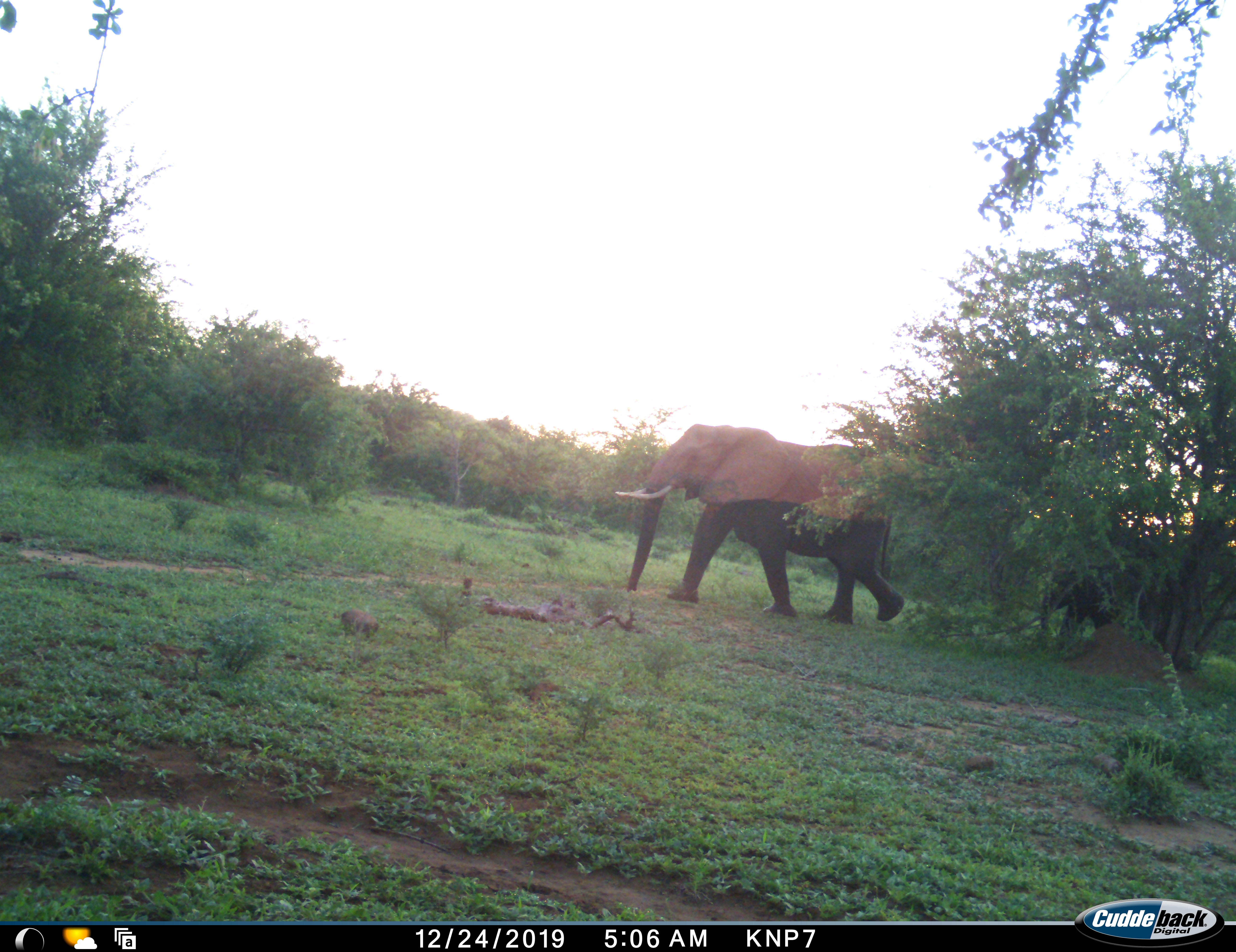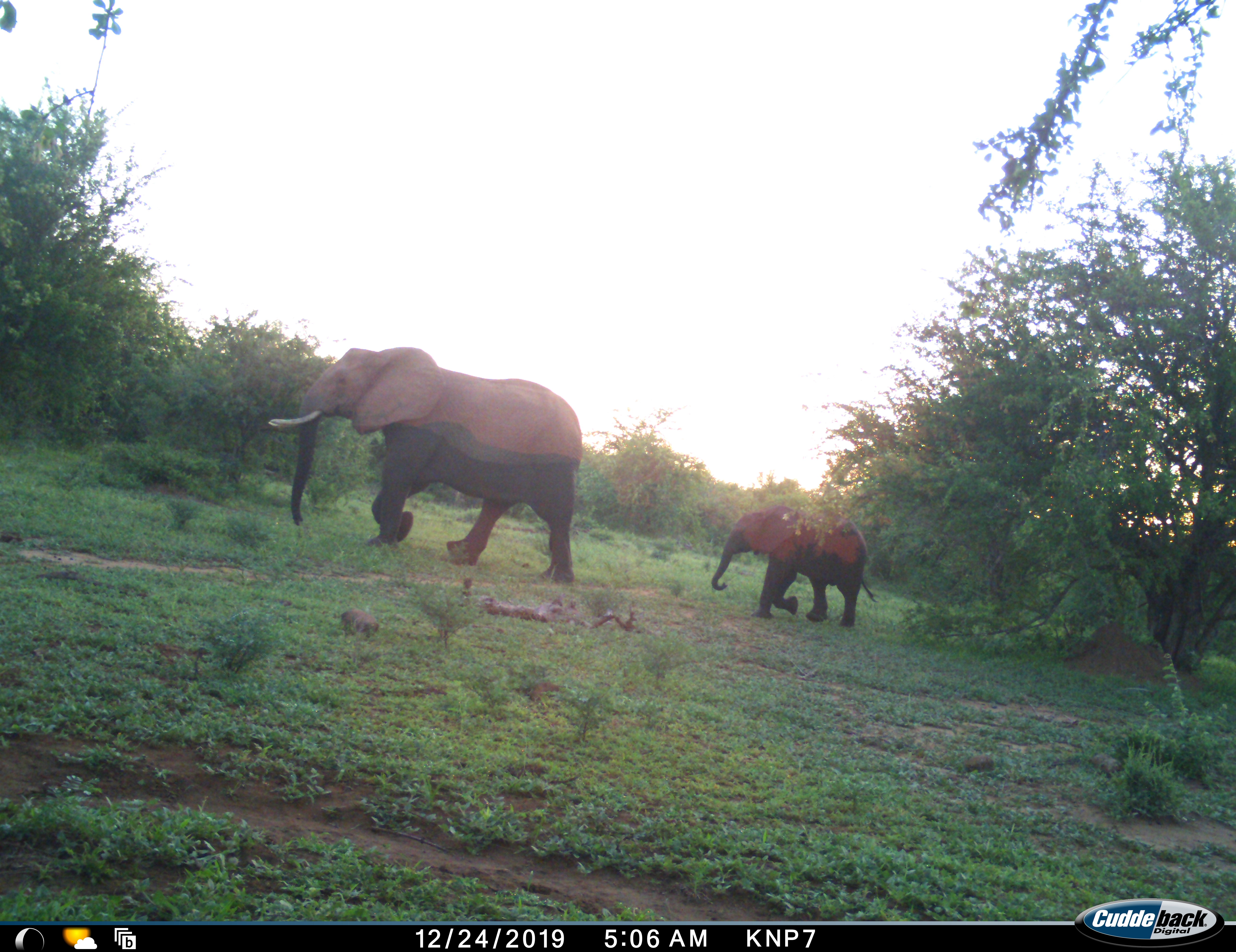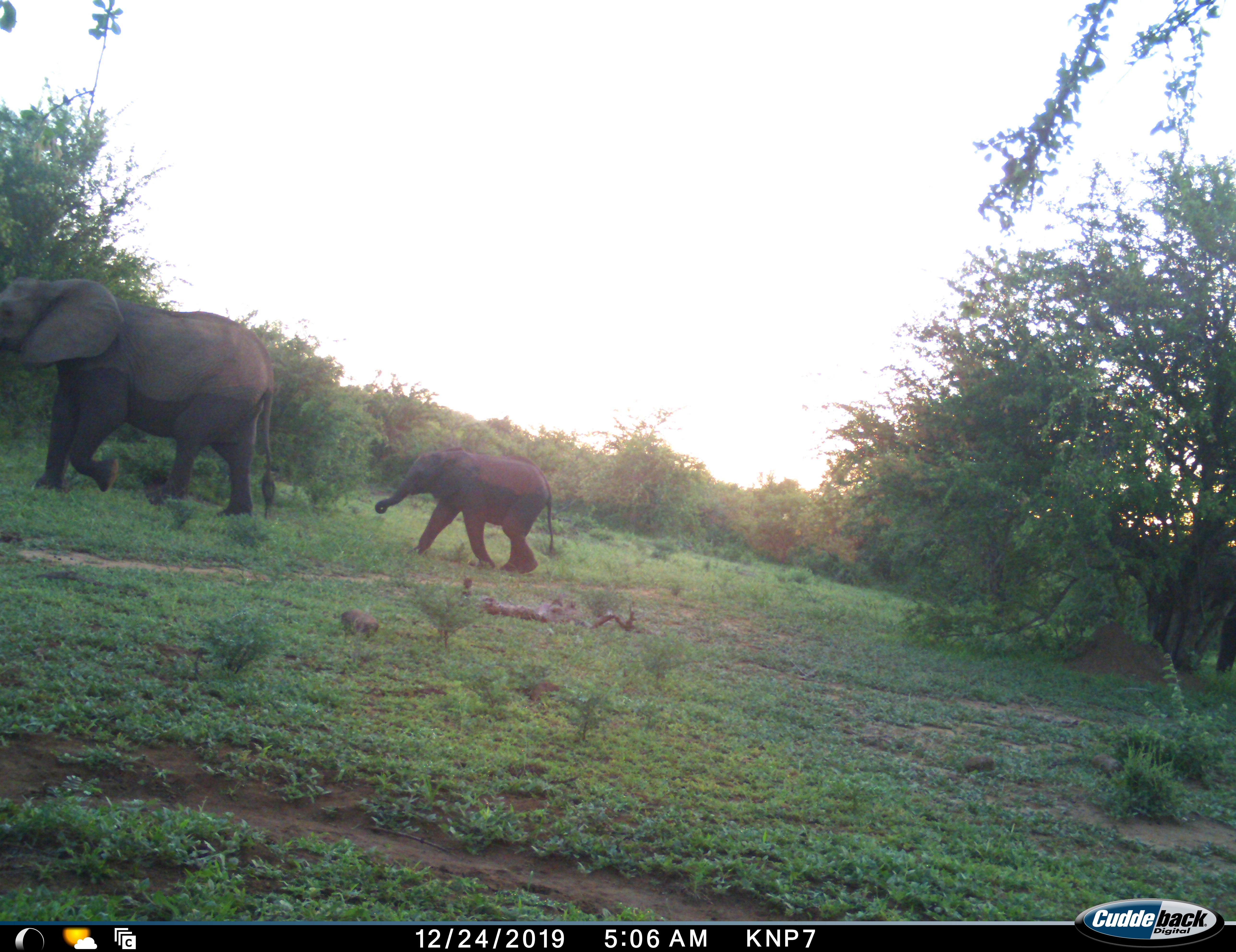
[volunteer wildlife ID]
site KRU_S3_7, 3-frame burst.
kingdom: Animalia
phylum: Chordata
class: Mammalia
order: Proboscidea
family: Elephantidae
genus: Loxodonta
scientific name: Loxodonta africana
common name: african bush elephant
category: elephant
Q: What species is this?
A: Elephant (african bush elephant) (Loxodonta africana).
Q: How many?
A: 3.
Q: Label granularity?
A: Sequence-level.